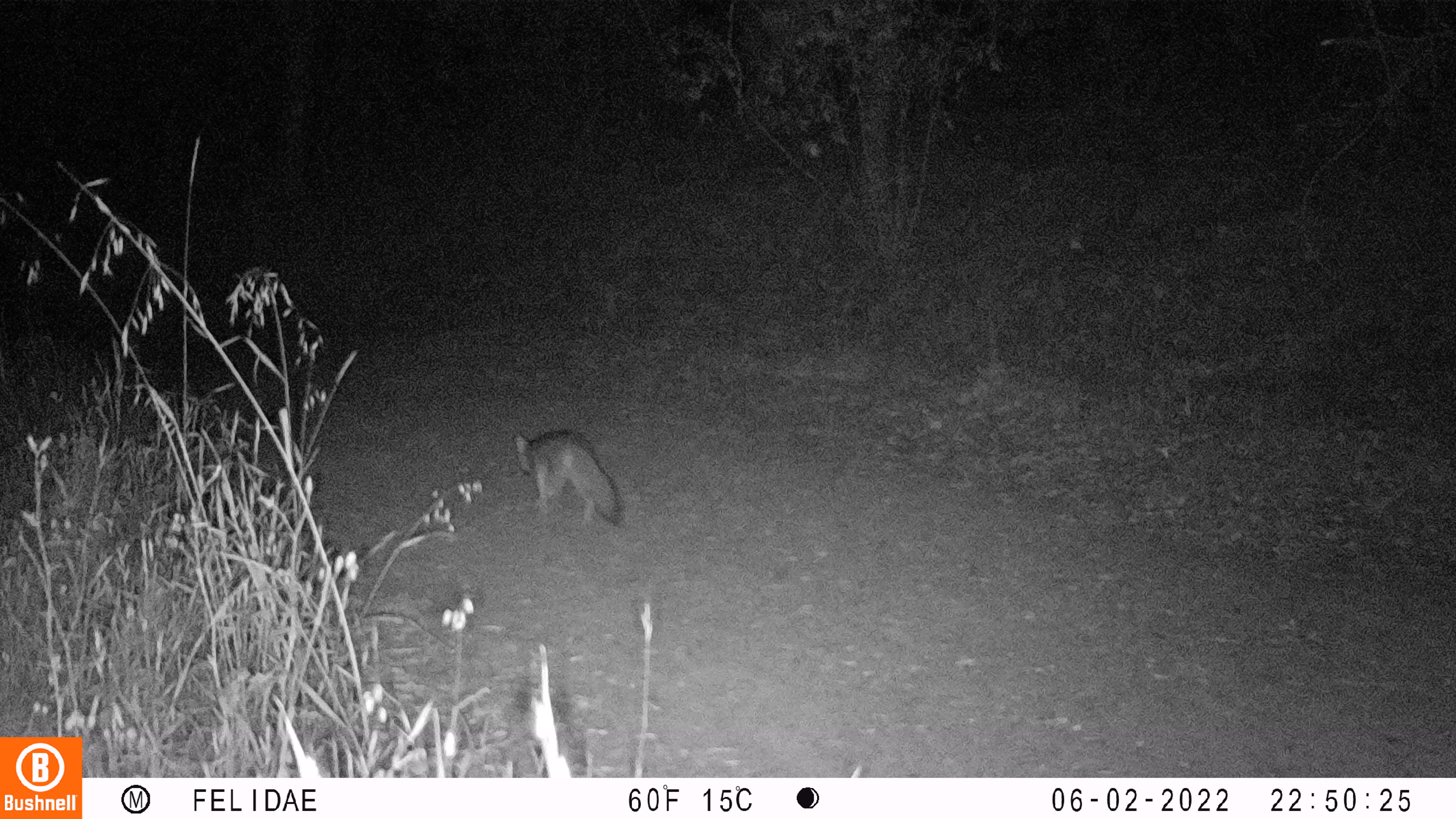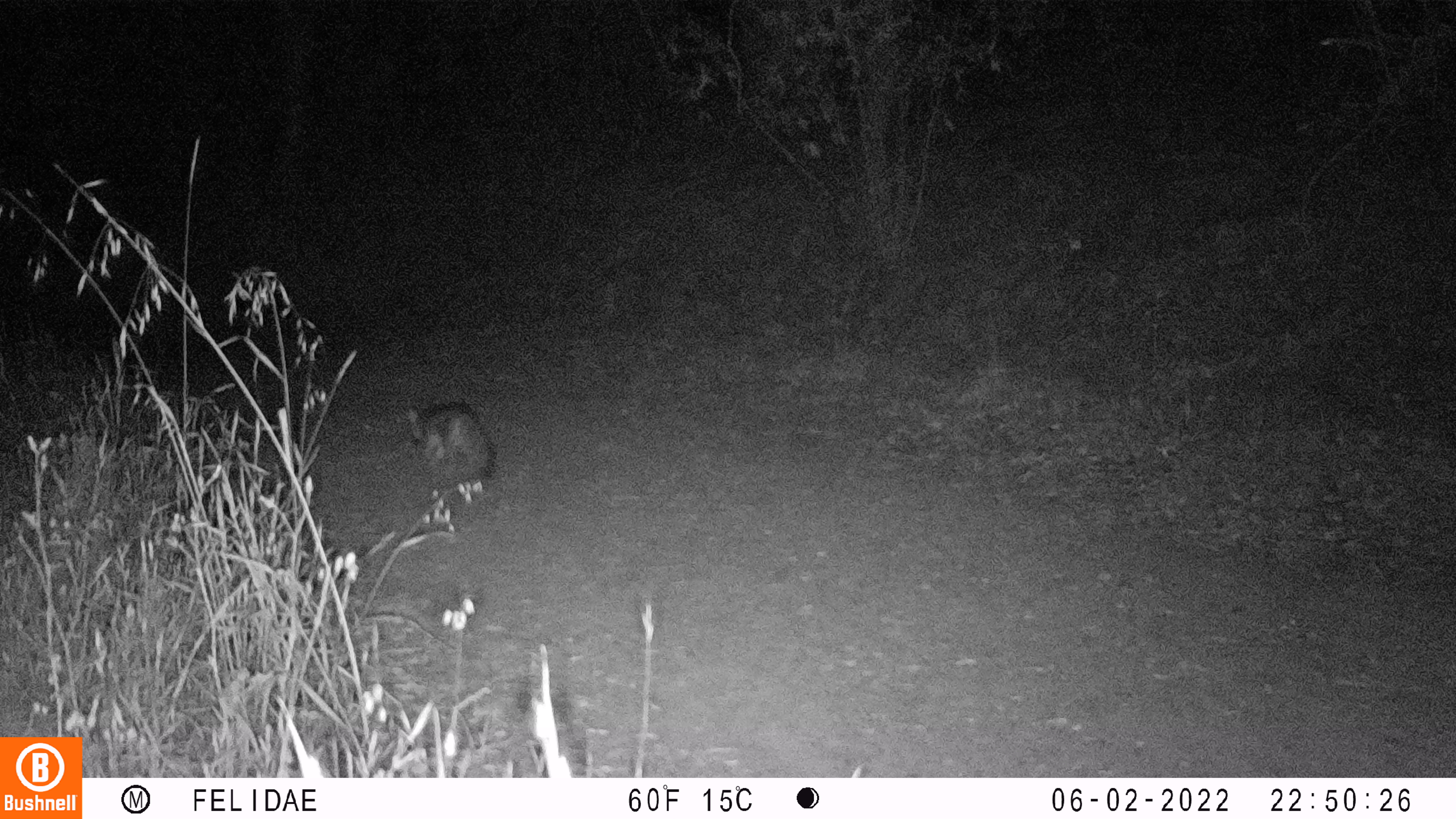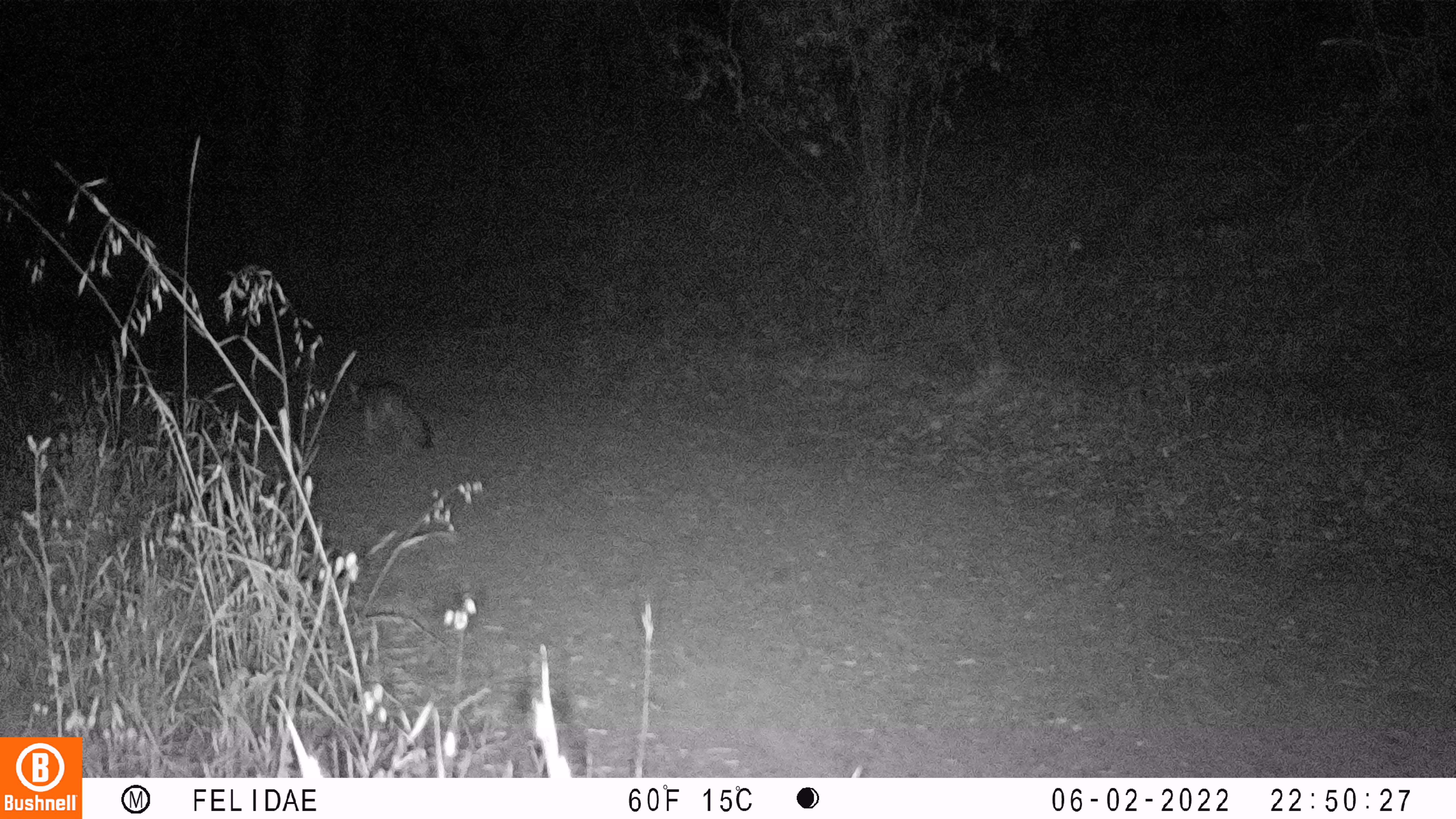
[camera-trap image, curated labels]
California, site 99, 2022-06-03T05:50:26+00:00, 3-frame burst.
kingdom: Animalia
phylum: Chordata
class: Mammalia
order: Carnivora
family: Canidae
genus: Urocyon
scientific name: Urocyon cinereoargenteus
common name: gray fox